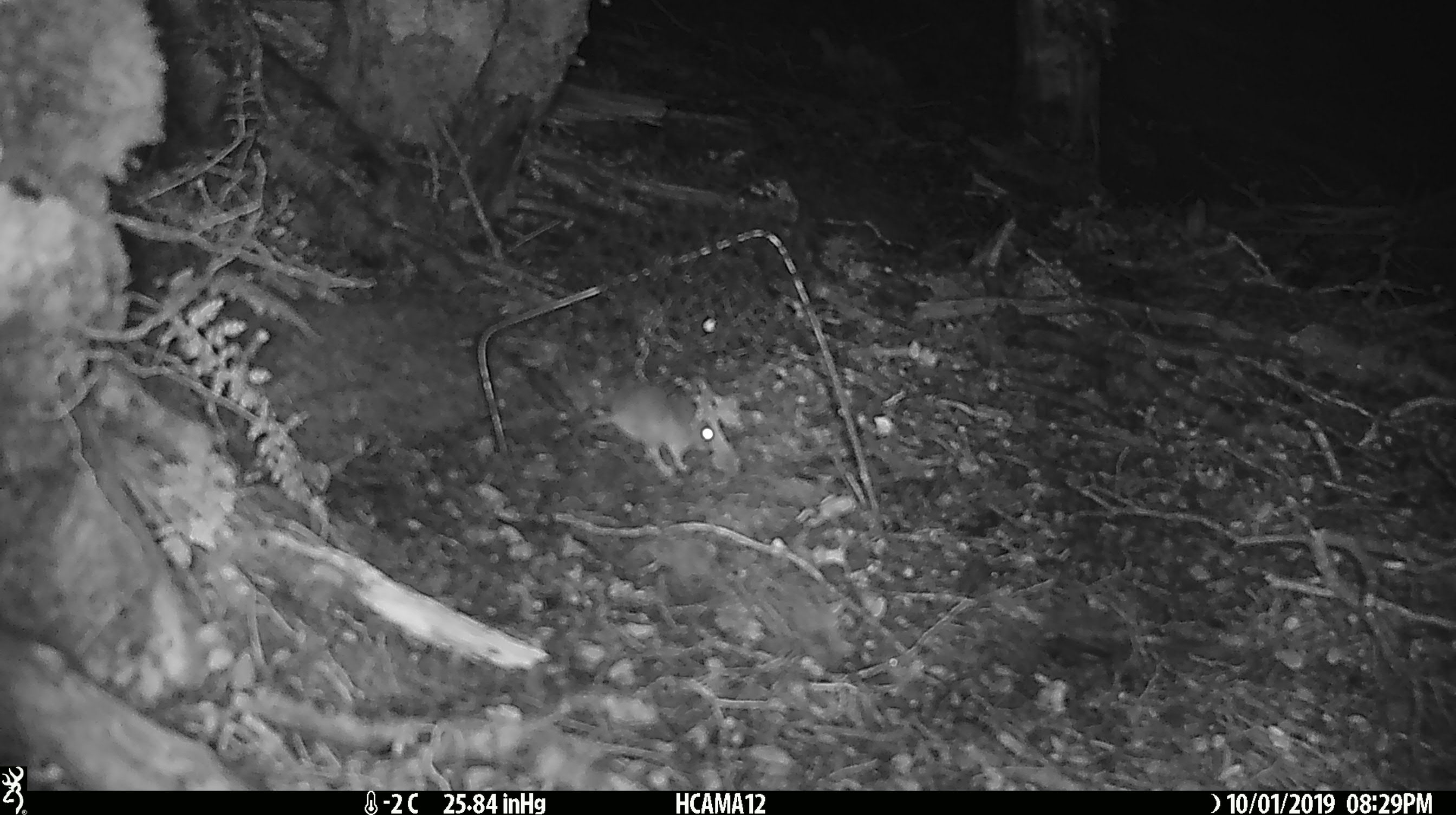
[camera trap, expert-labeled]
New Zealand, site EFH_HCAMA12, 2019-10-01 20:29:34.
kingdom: Animalia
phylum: Chordata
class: Mammalia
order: Rodentia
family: Muridae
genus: Mus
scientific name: Mus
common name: mouse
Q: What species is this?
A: Mouse (Mus).